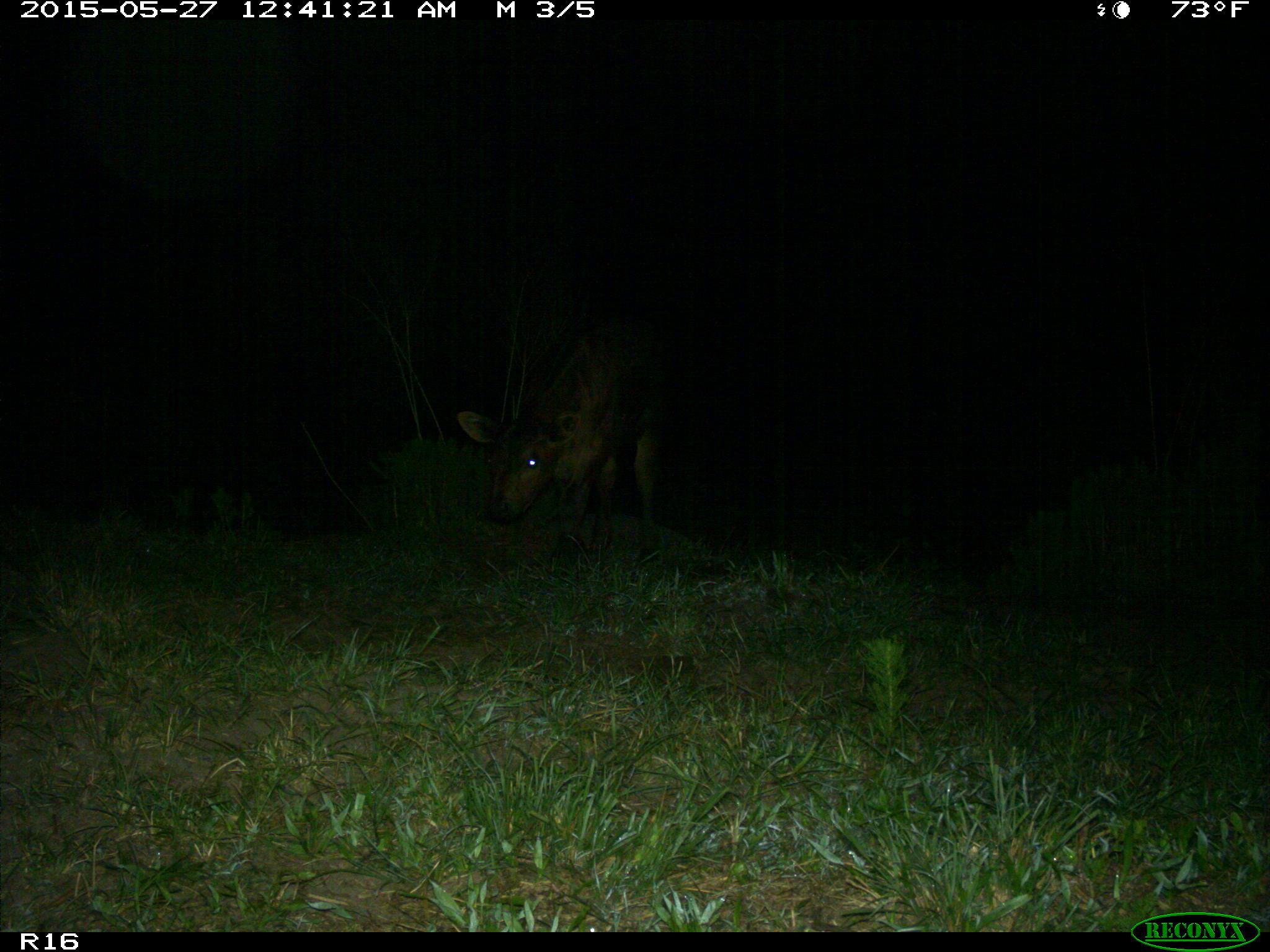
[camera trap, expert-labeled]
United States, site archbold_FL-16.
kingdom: Animalia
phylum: Chordata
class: Mammalia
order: Artiodactyla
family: Bovidae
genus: Bos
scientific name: Bos taurus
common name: domestic cow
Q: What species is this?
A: Bos taurus (domestic cow).